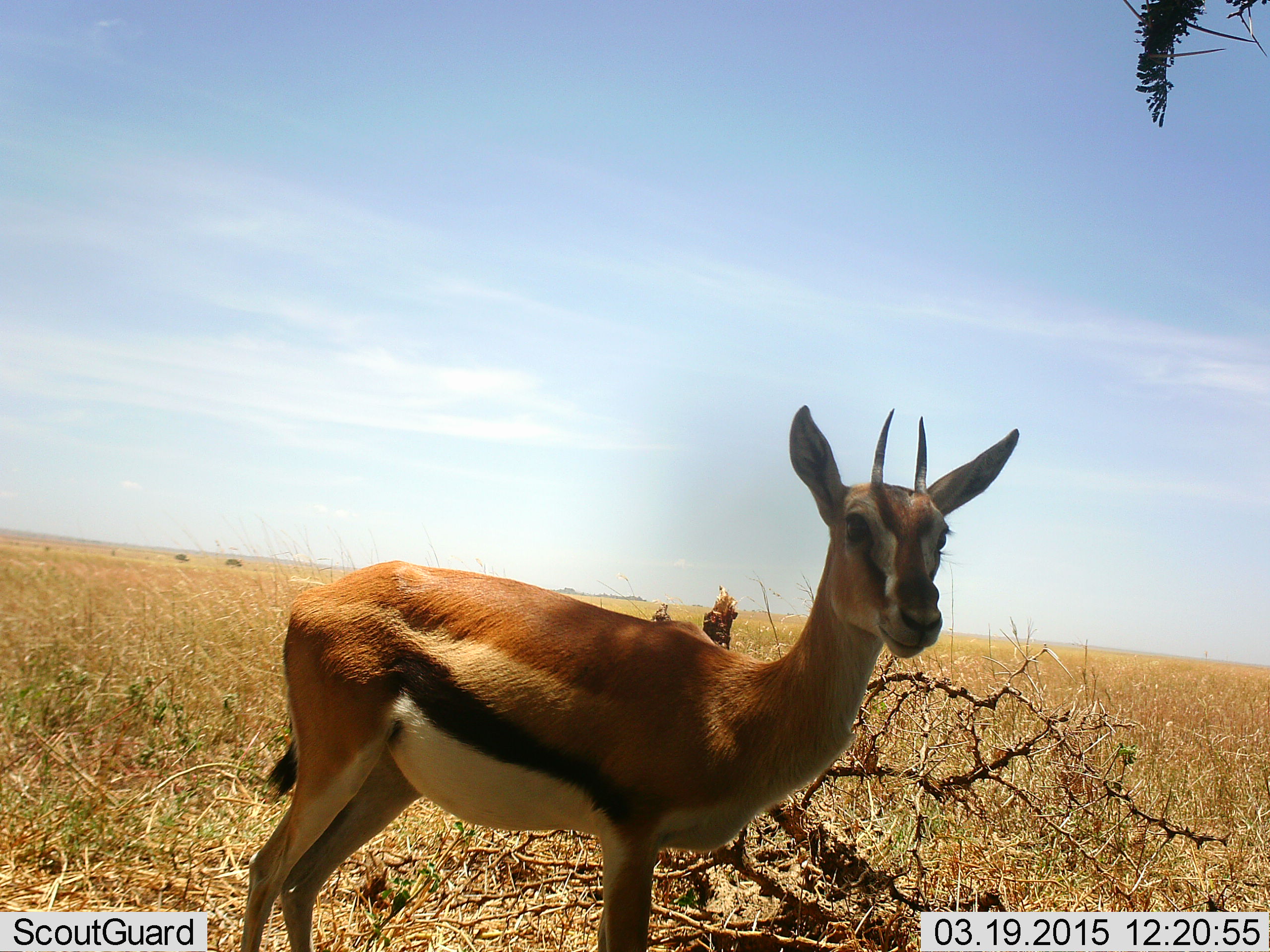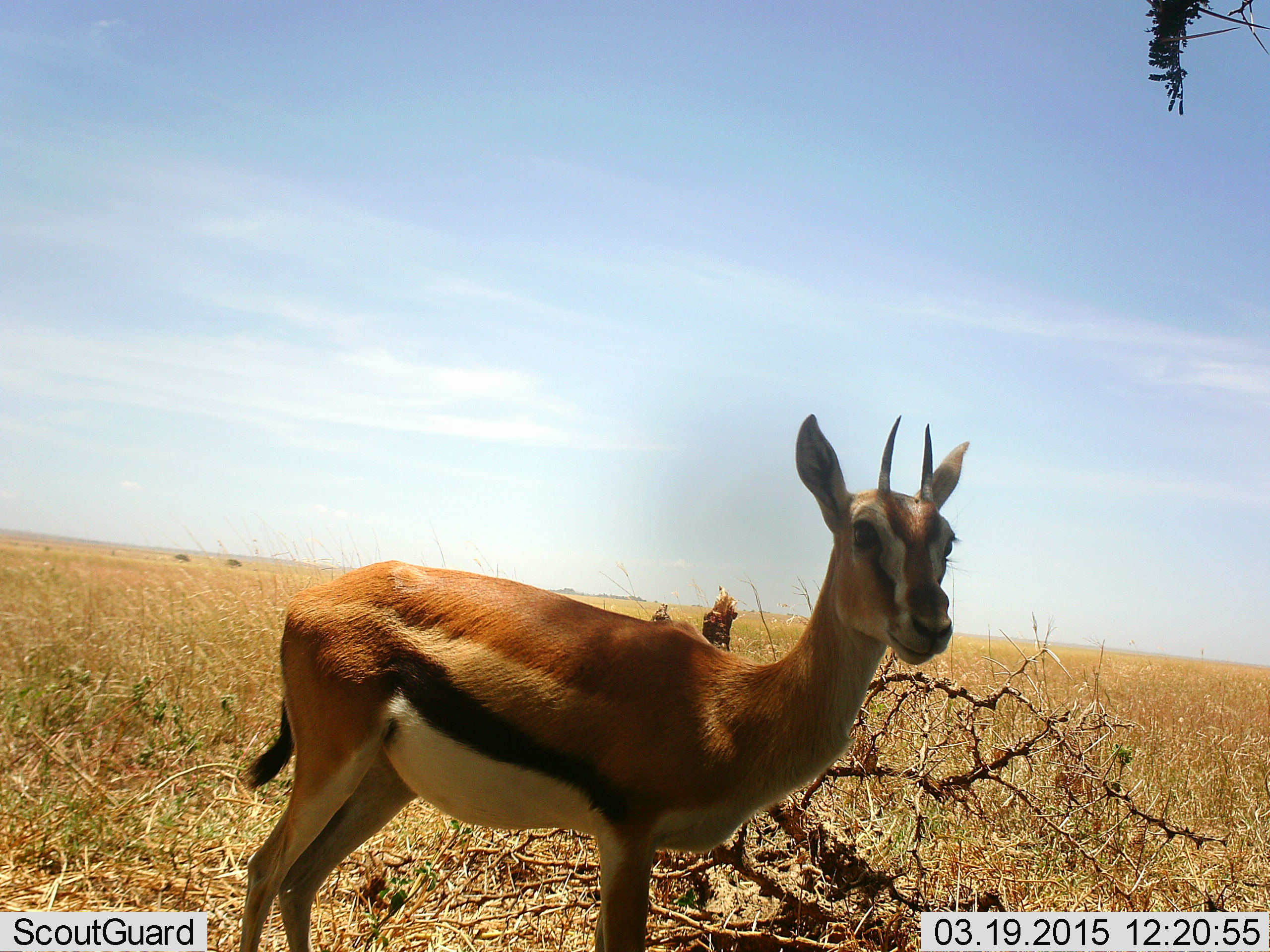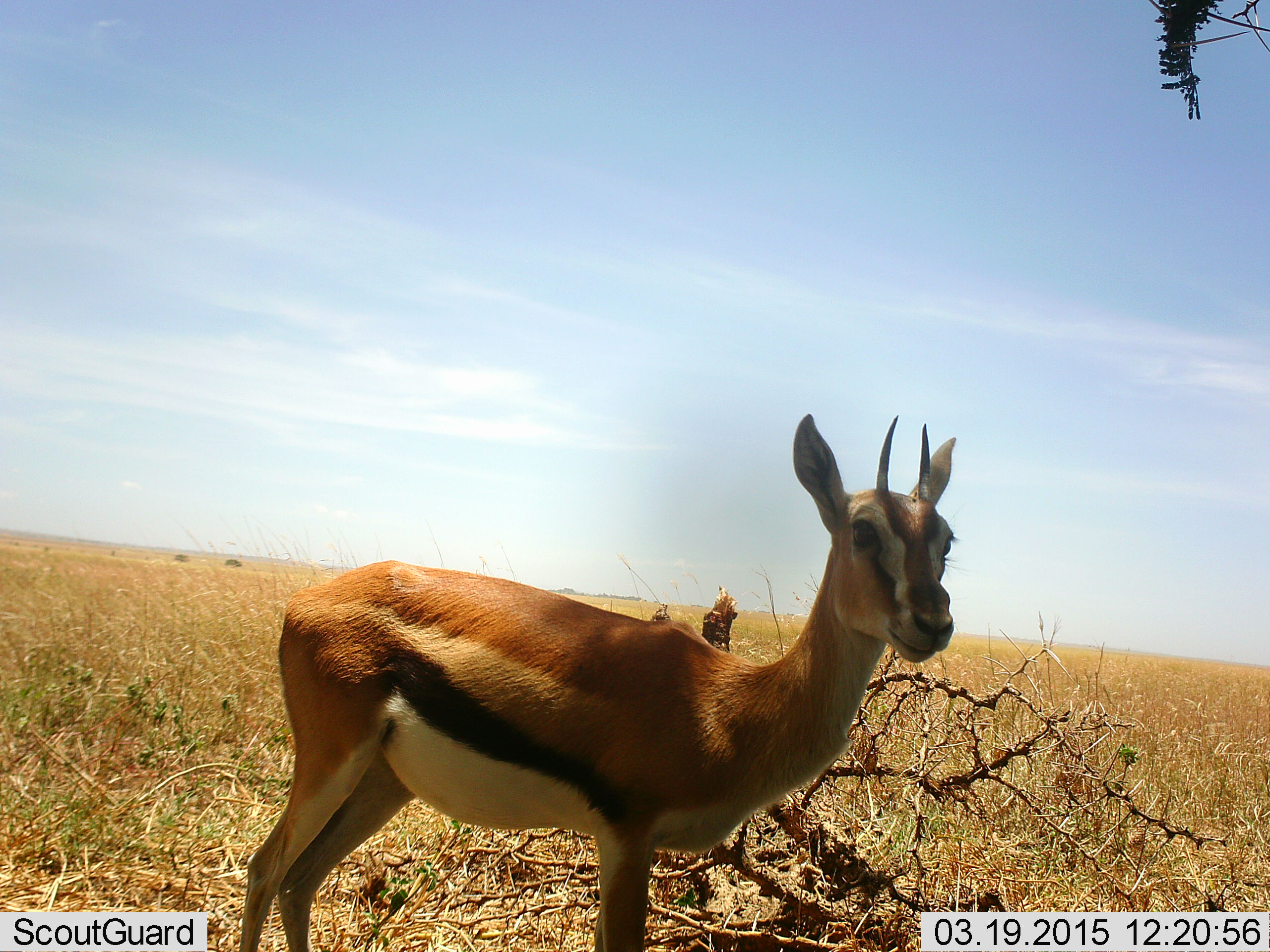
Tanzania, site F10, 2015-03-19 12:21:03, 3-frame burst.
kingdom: Animalia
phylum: Chordata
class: Mammalia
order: Artiodactyla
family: Bovidae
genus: Eudorcas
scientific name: Eudorcas thomsonii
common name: thomson's gazelle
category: gazellethomsons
Gazellethomsons (thomson's gazelle) (Eudorcas thomsonii), count 1. Behavior (volunteer vote fractions): standing 100%, resting 0%, moving 0%, interacting 0%. Young present (vote fraction): 0%. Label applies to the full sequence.